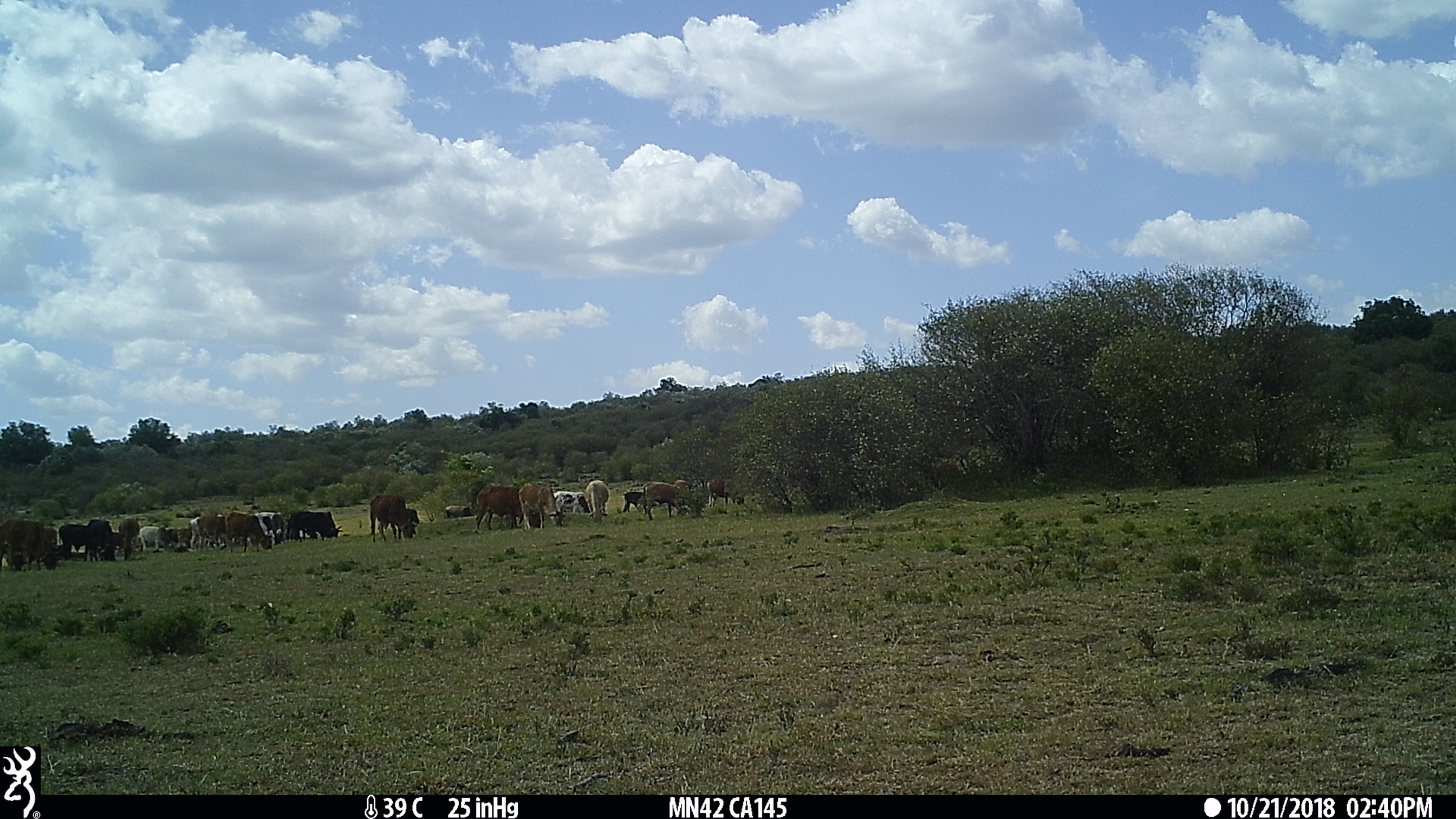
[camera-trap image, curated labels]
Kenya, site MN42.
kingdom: Animalia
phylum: Chordata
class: Mammalia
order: Artiodactyla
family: Bovidae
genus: Bos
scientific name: Bos taurus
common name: cattle